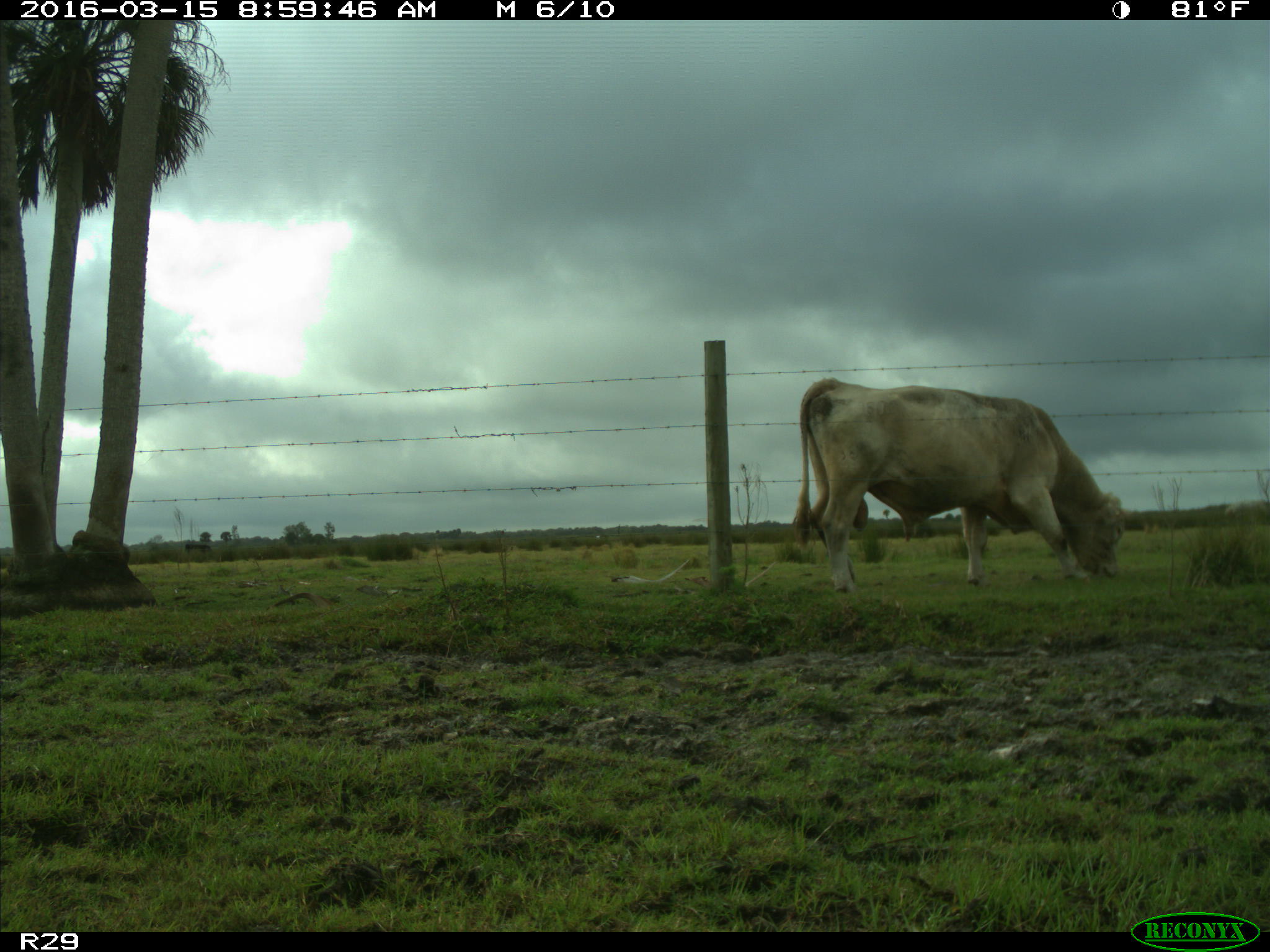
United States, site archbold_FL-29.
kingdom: Animalia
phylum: Chordata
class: Mammalia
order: Artiodactyla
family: Bovidae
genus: Bos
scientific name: Bos taurus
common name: domestic cow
Bos taurus (domestic cow).